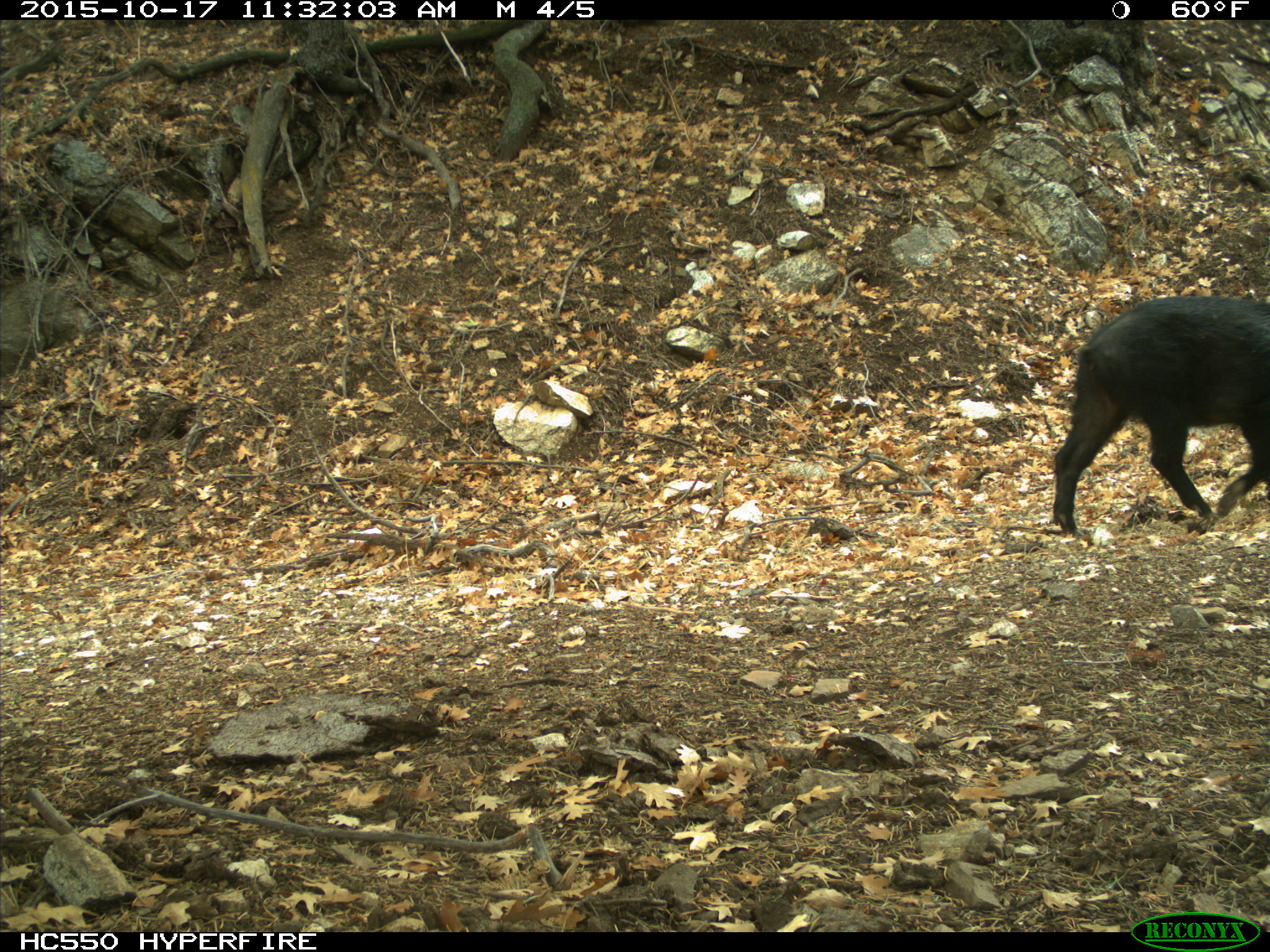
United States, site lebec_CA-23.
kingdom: Animalia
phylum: Chordata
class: Mammalia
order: Artiodactyla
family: Suidae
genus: Sus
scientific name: Sus scrofa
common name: wild boar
Sus scrofa (wild boar).